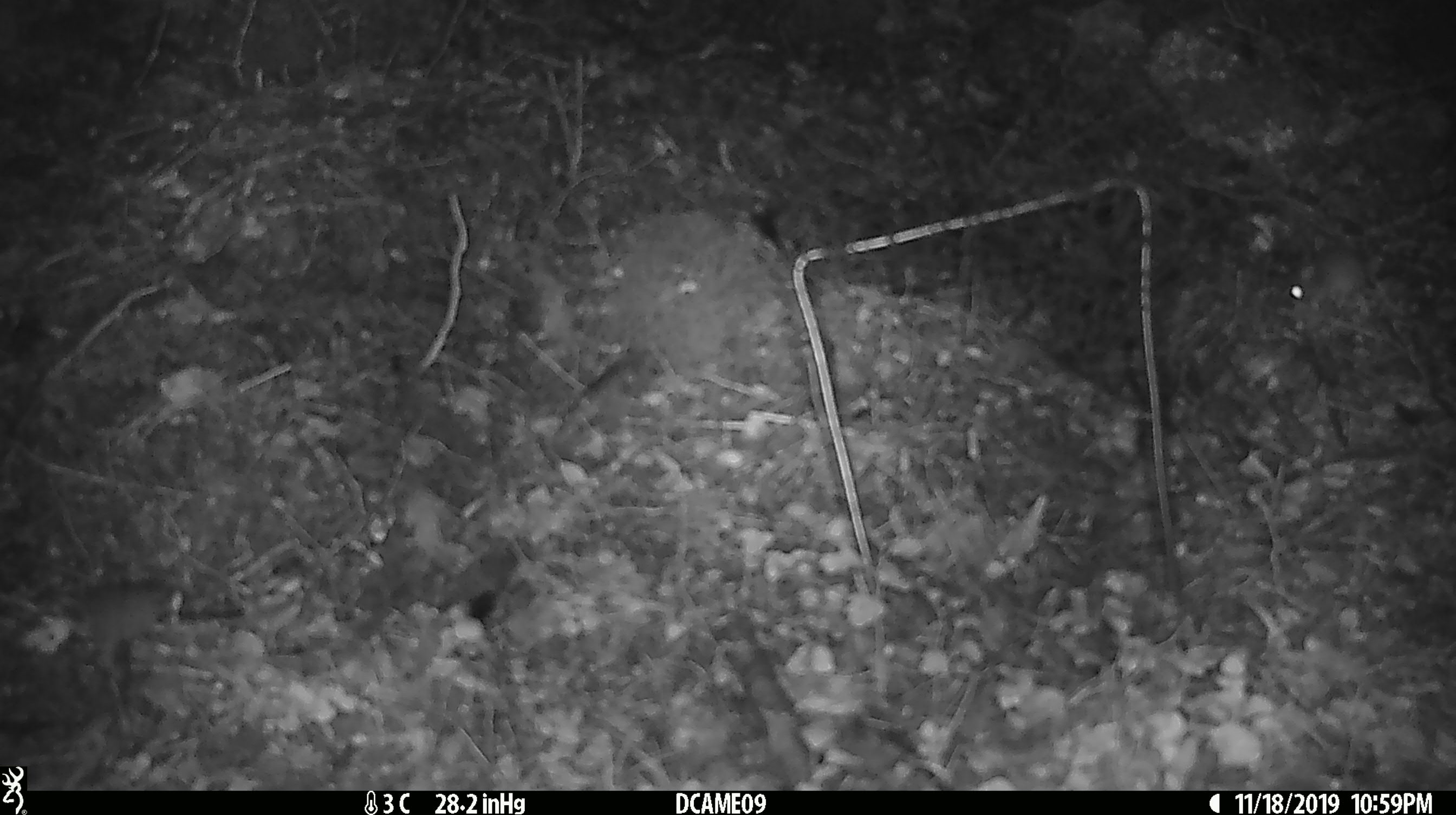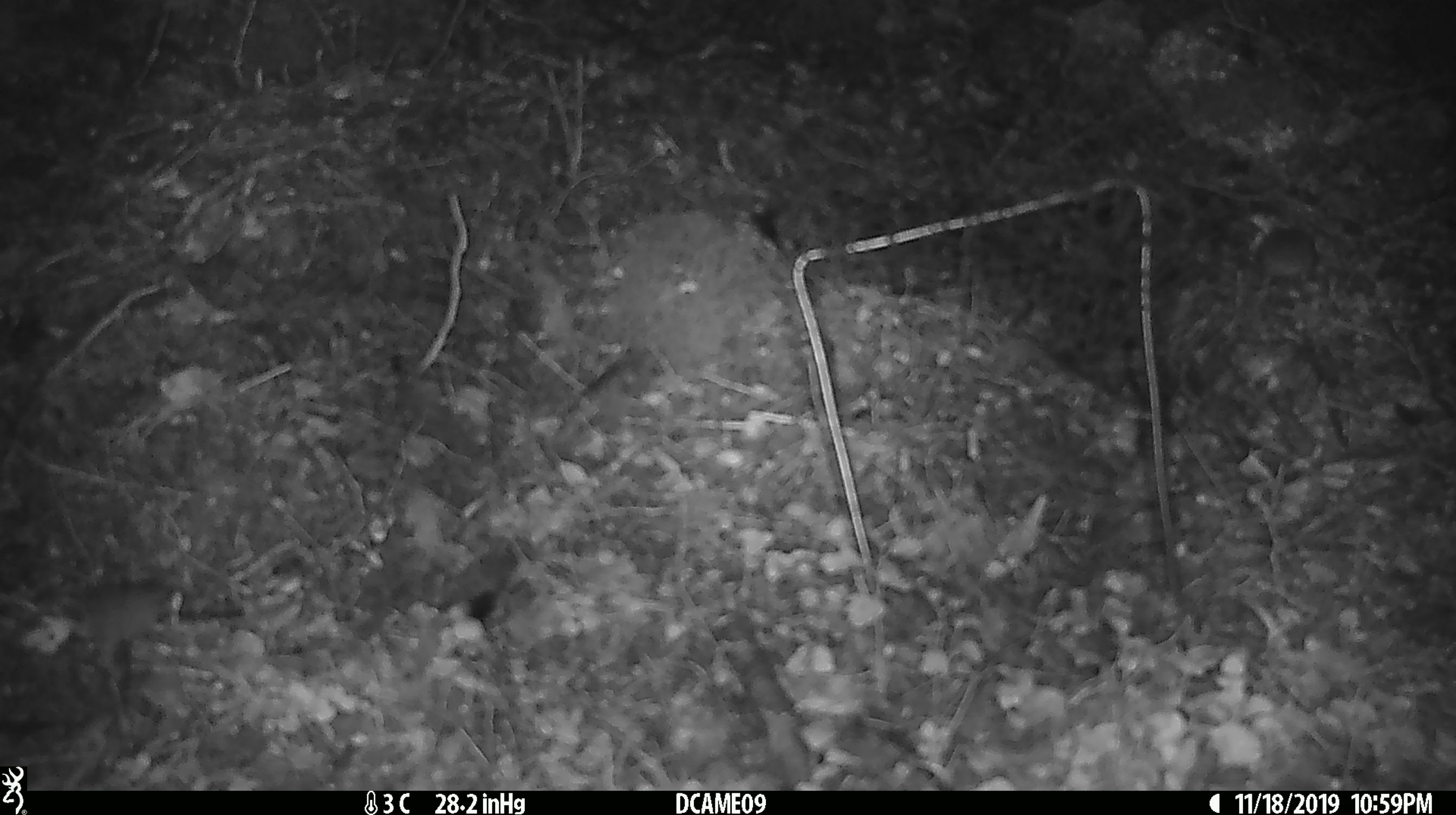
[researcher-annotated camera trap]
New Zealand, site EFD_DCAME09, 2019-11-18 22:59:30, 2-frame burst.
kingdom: Animalia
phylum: Chordata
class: Mammalia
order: Rodentia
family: Muridae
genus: Mus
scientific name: Mus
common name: mouse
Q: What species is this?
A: Mouse (Mus).